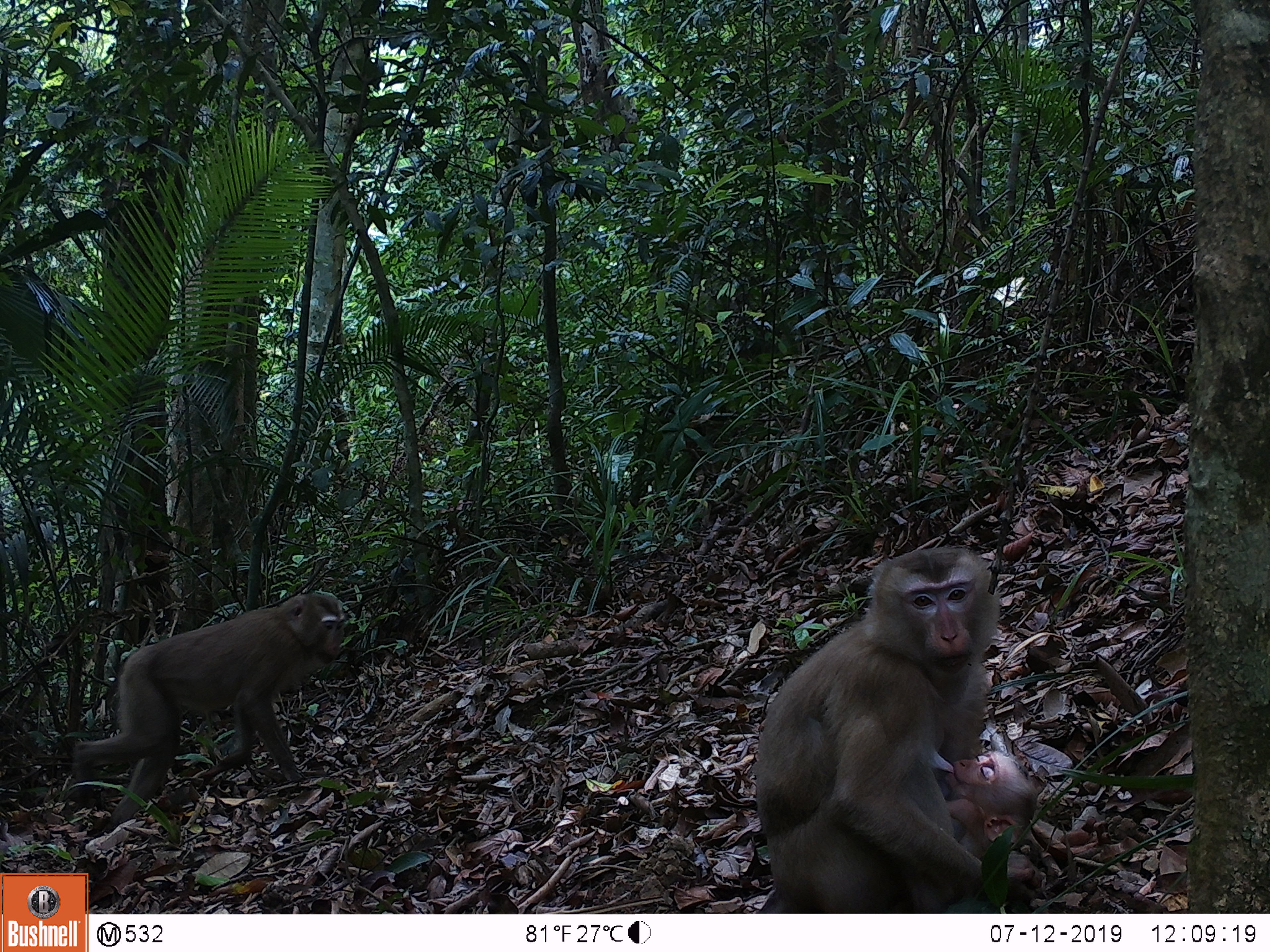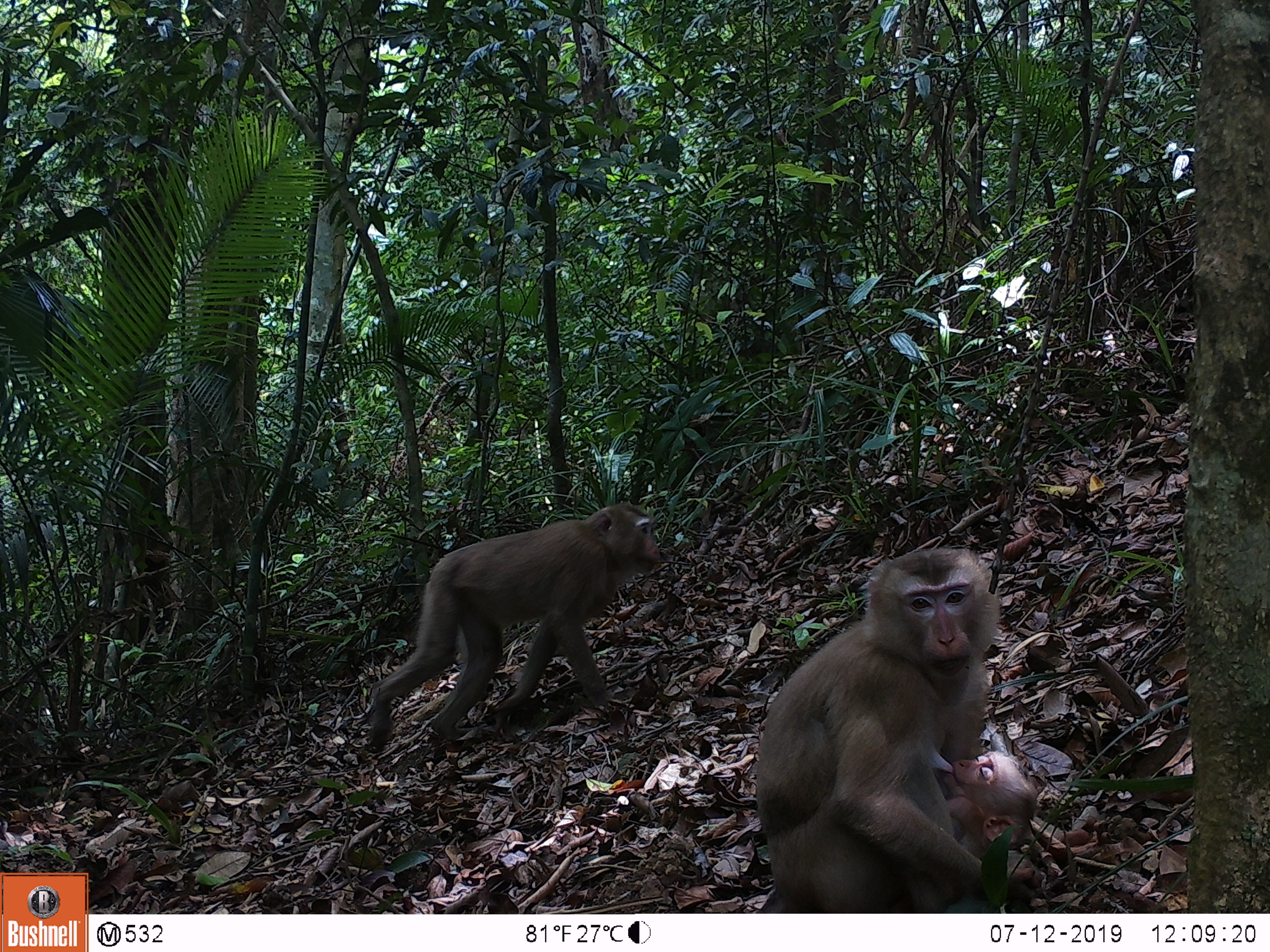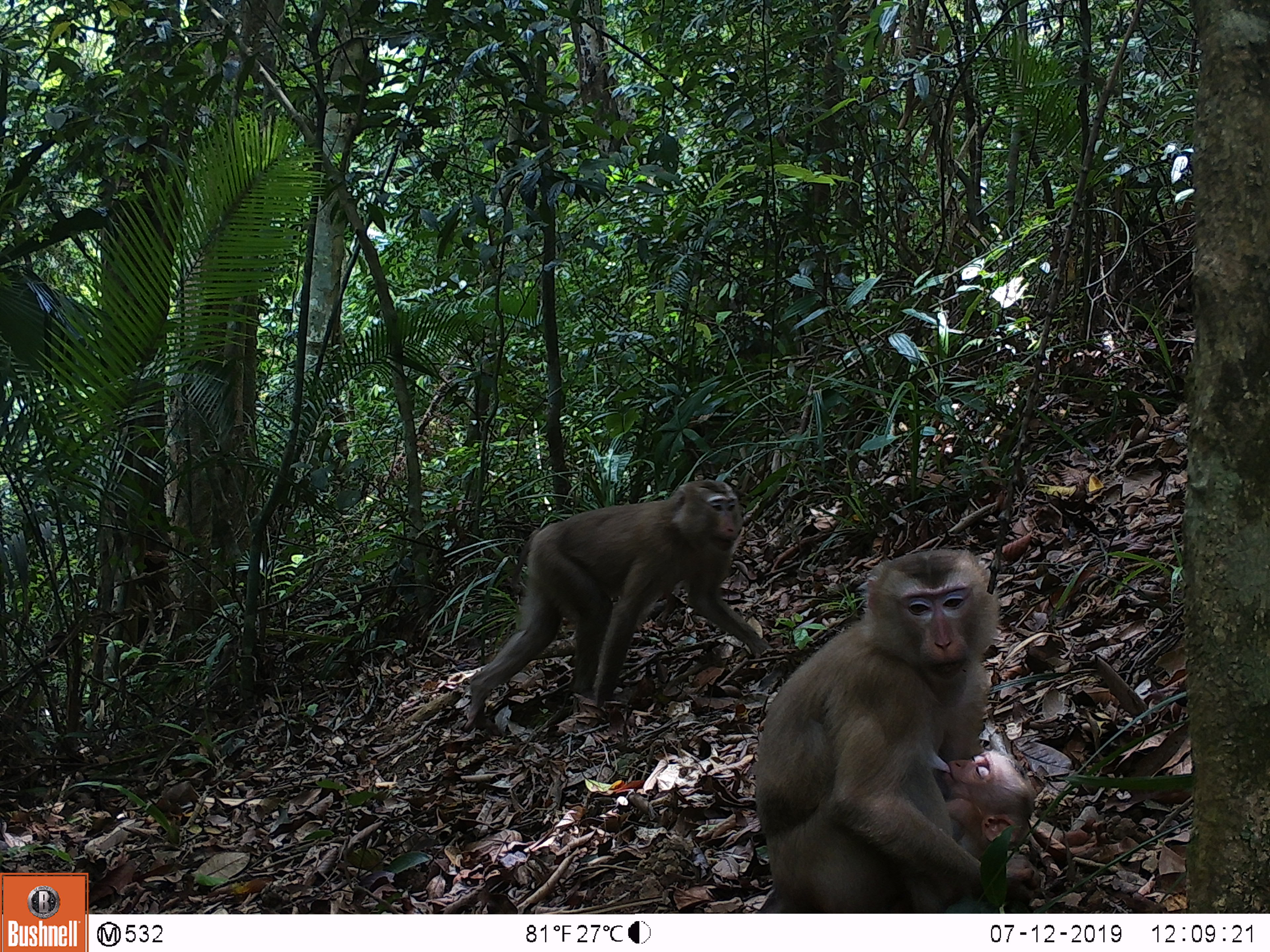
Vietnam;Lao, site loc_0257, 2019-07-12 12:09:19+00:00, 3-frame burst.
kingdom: Animalia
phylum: Chordata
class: Mammalia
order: Primates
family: Cercopithecidae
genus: Macaca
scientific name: Macaca nemestrina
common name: pig-tailed macaque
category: pig tailed macaque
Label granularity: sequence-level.